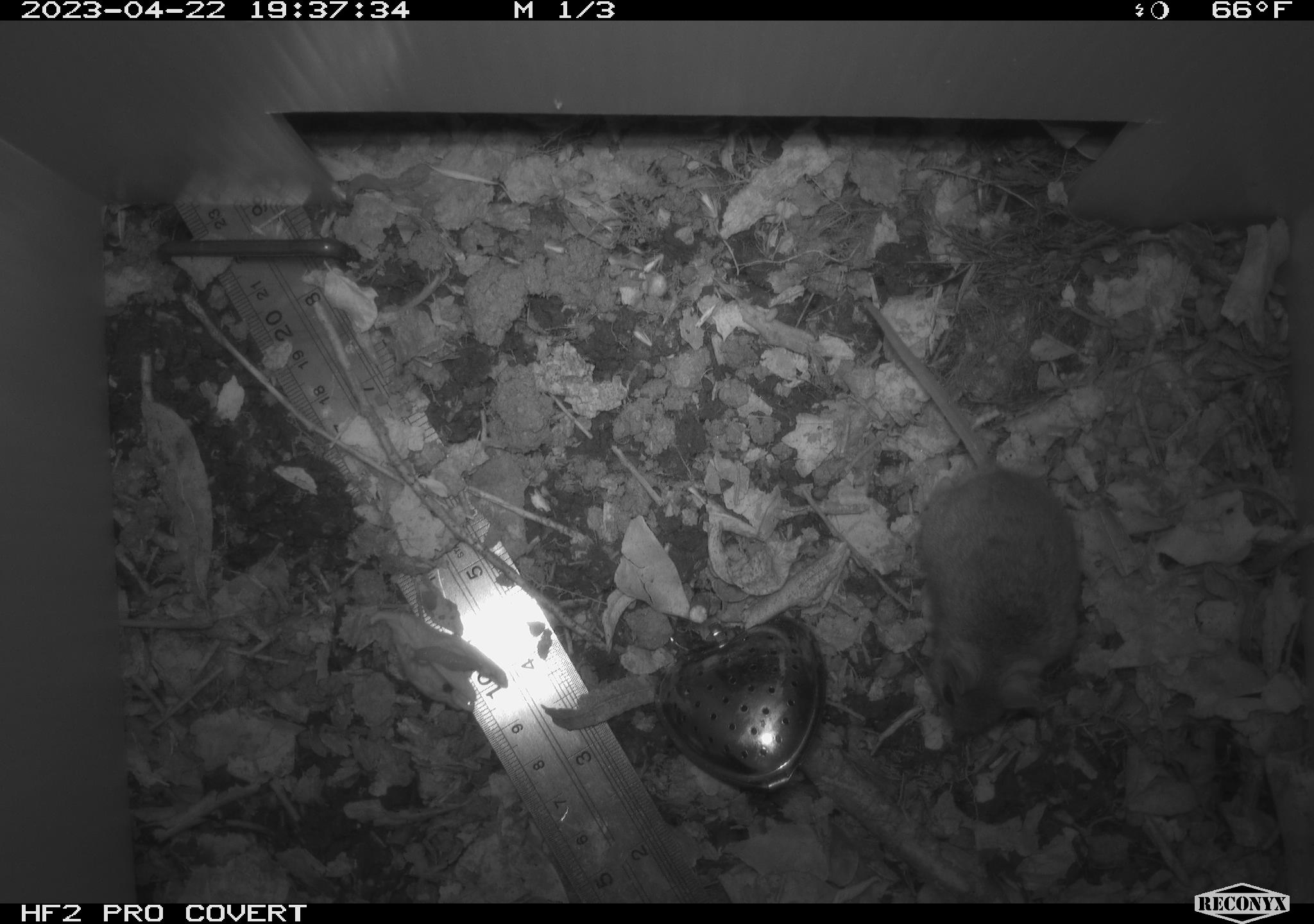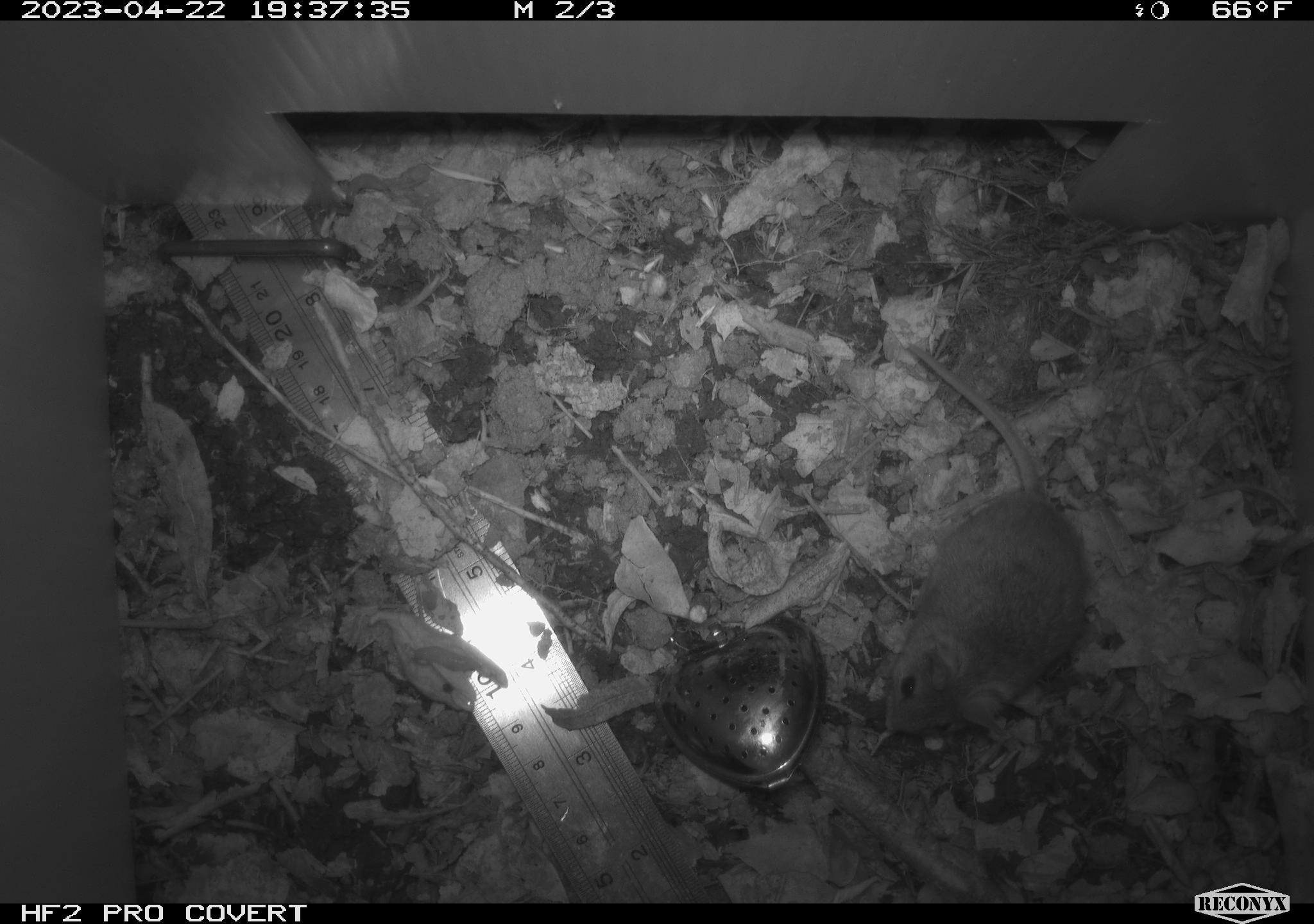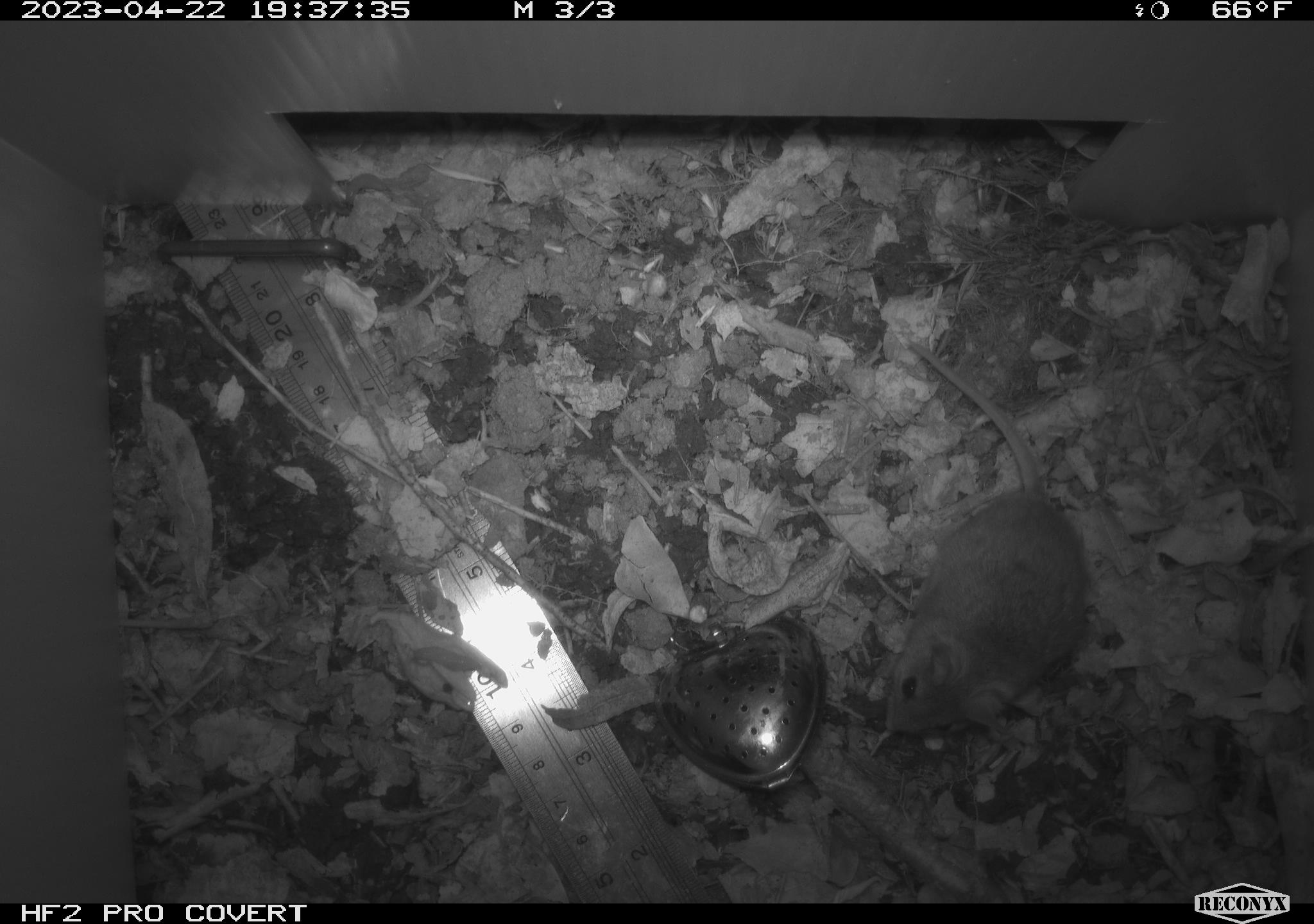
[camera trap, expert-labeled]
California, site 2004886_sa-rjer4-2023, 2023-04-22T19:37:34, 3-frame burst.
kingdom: Animalia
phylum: Chordata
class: Mammalia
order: Rodentia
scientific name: Rodentia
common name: mouse species